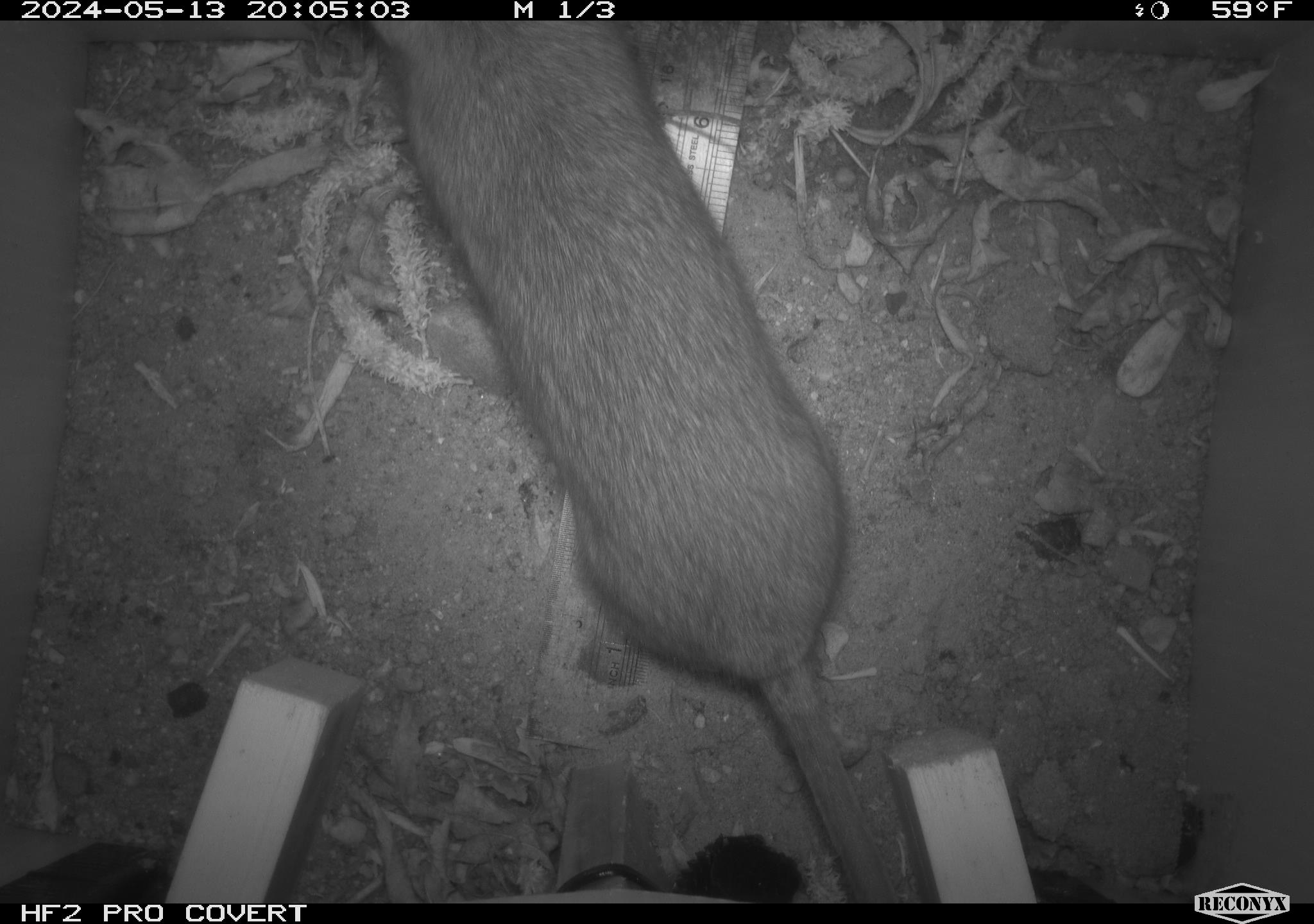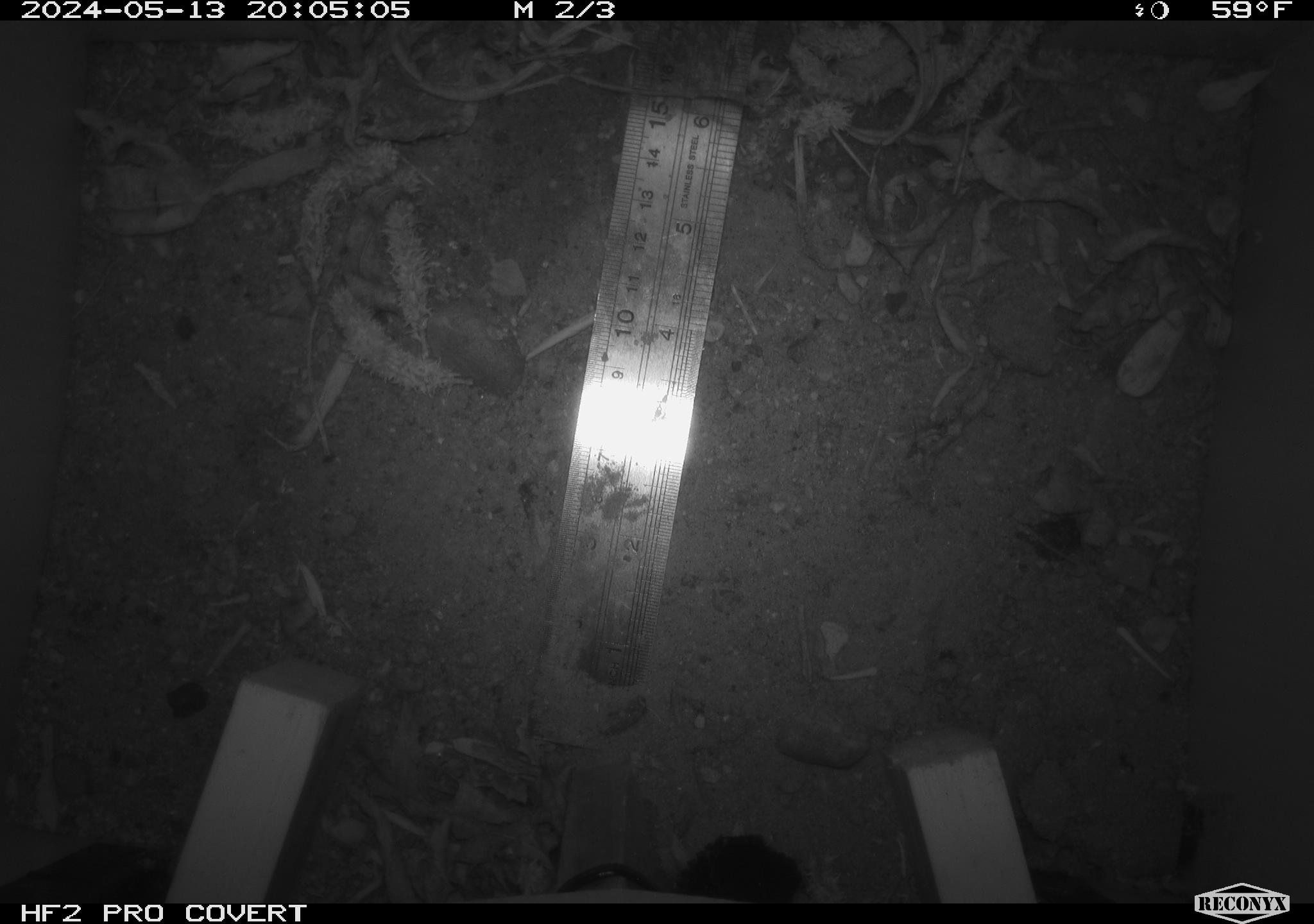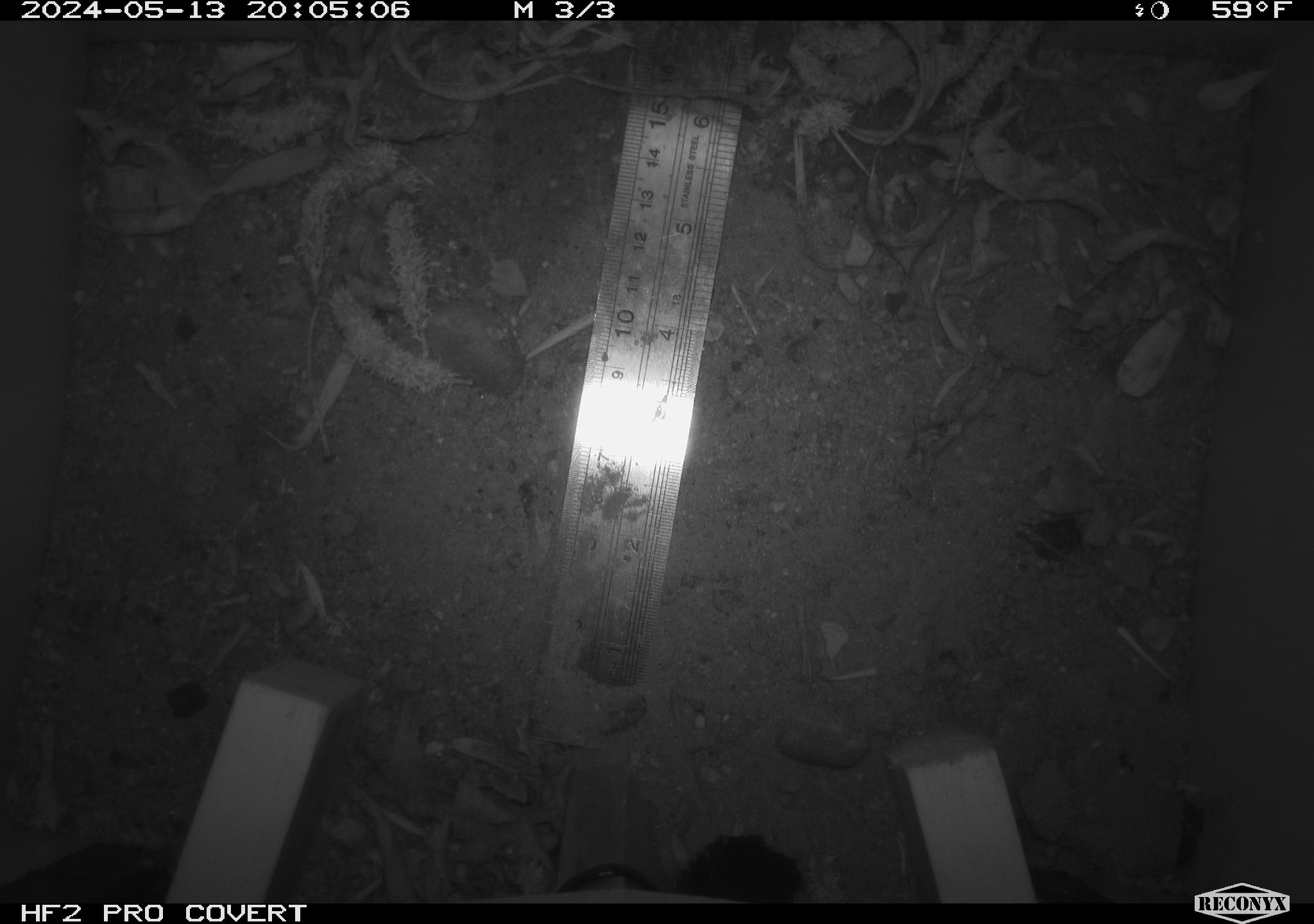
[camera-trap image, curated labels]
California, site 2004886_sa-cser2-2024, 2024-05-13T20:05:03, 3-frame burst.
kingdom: Animalia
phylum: Chordata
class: Mammalia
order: Rodentia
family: Muridae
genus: Rattus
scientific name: Rattus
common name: rat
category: rattus species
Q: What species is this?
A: Rattus species (rat) (Rattus).